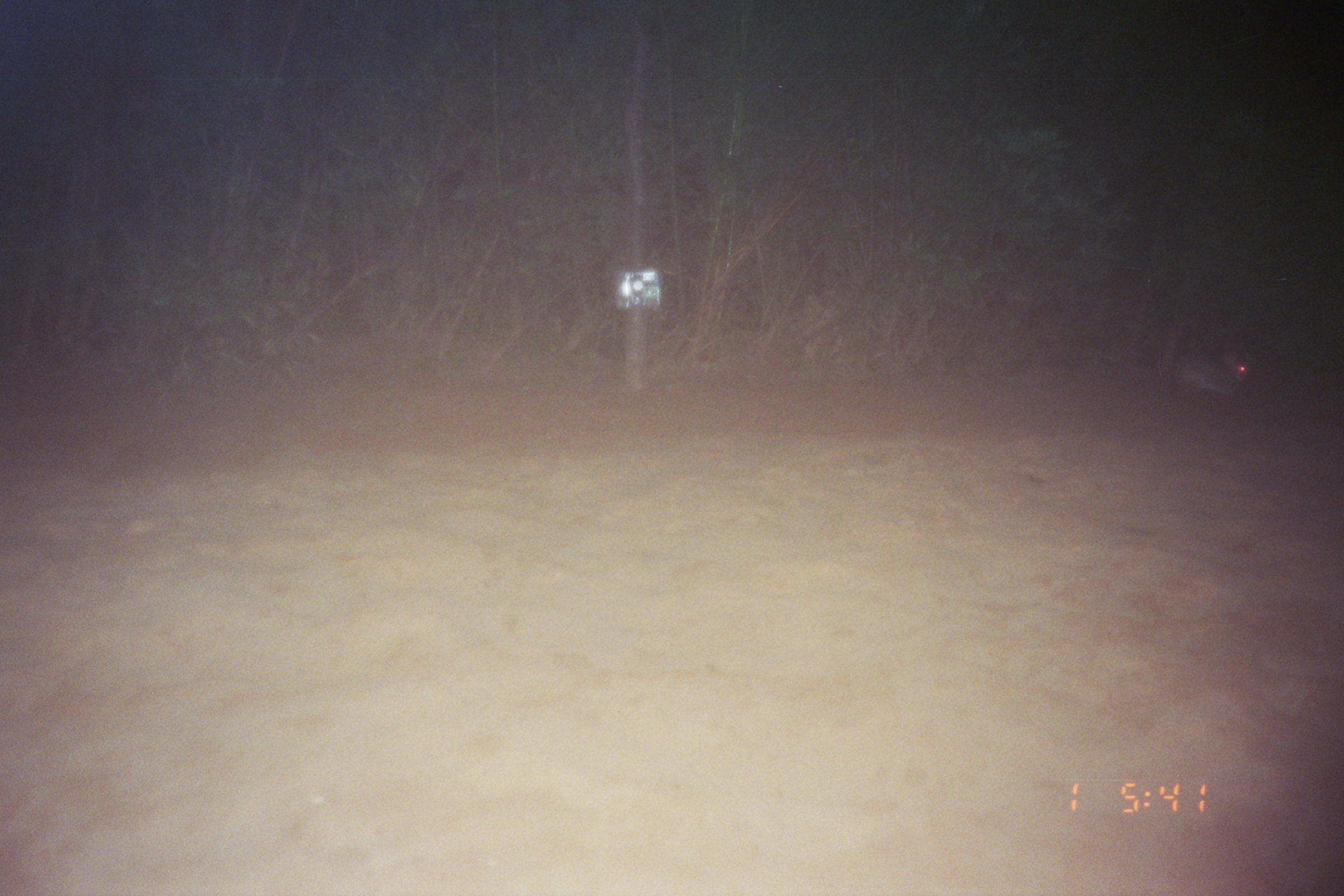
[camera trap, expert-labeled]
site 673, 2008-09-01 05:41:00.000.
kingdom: Animalia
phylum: Chordata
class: Mammalia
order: Lagomorpha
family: Leporidae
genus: Sylvilagus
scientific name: Sylvilagus brasiliensis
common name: tapeti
Sylvilagus brasiliensis (tapeti).